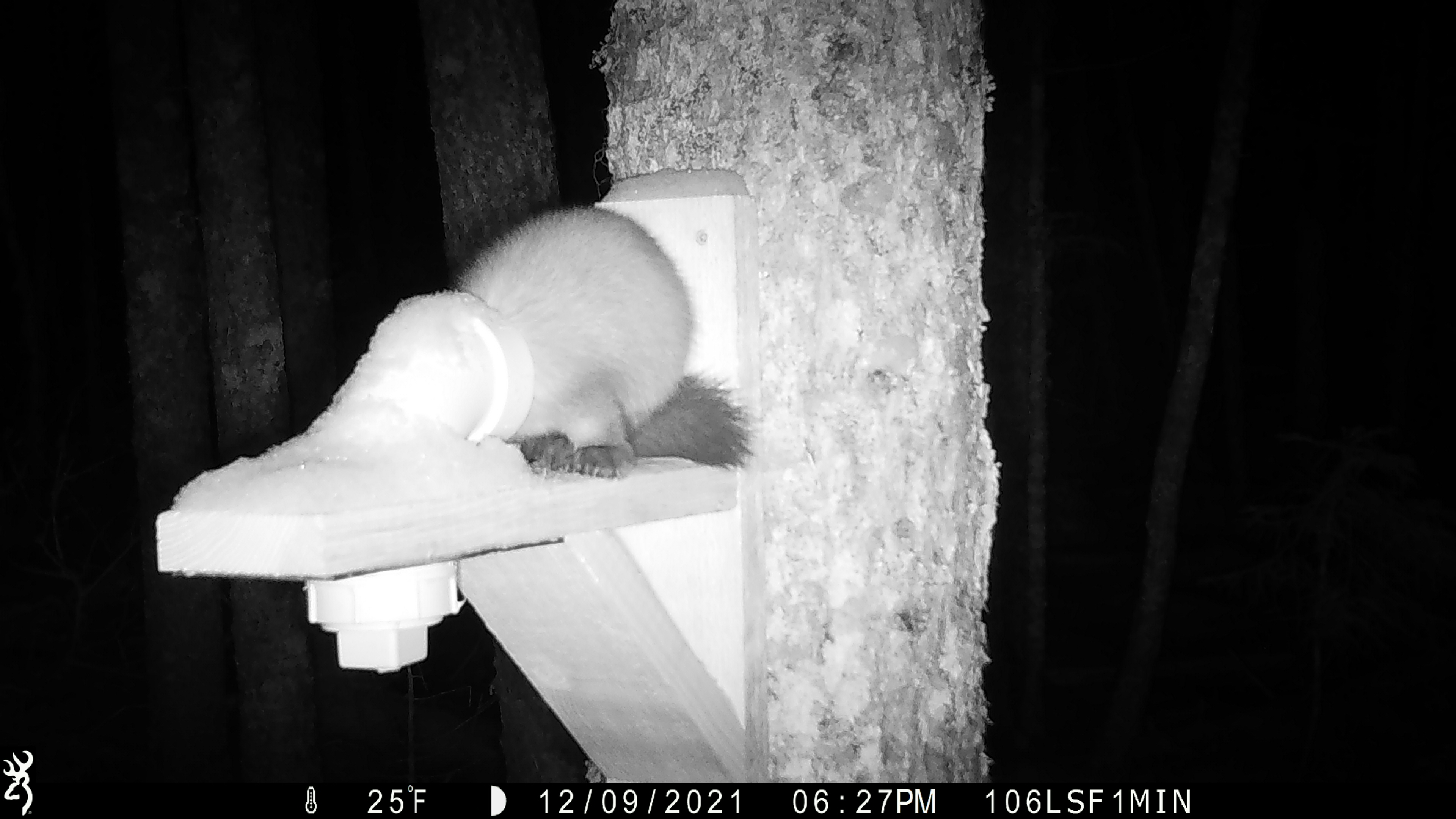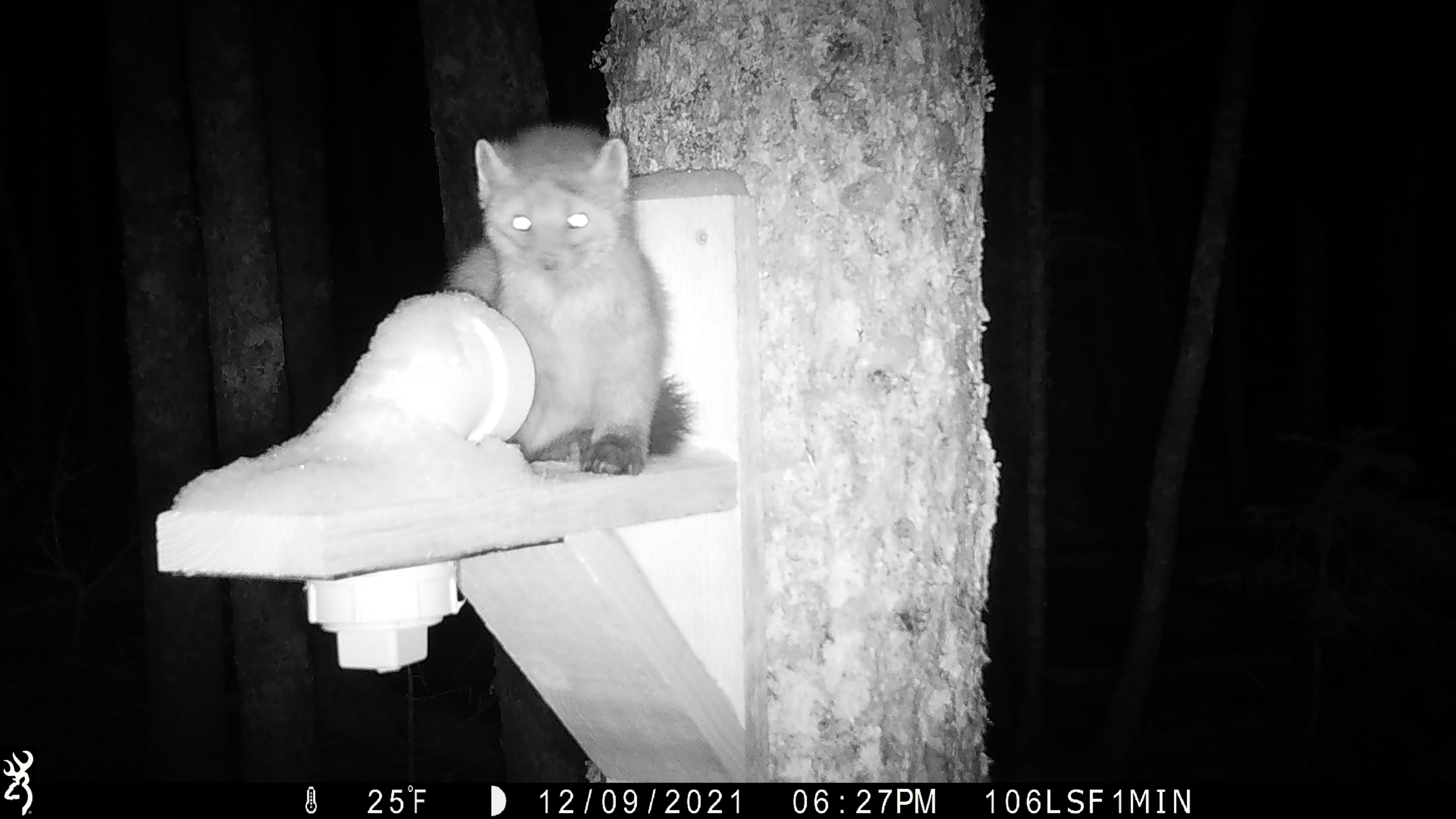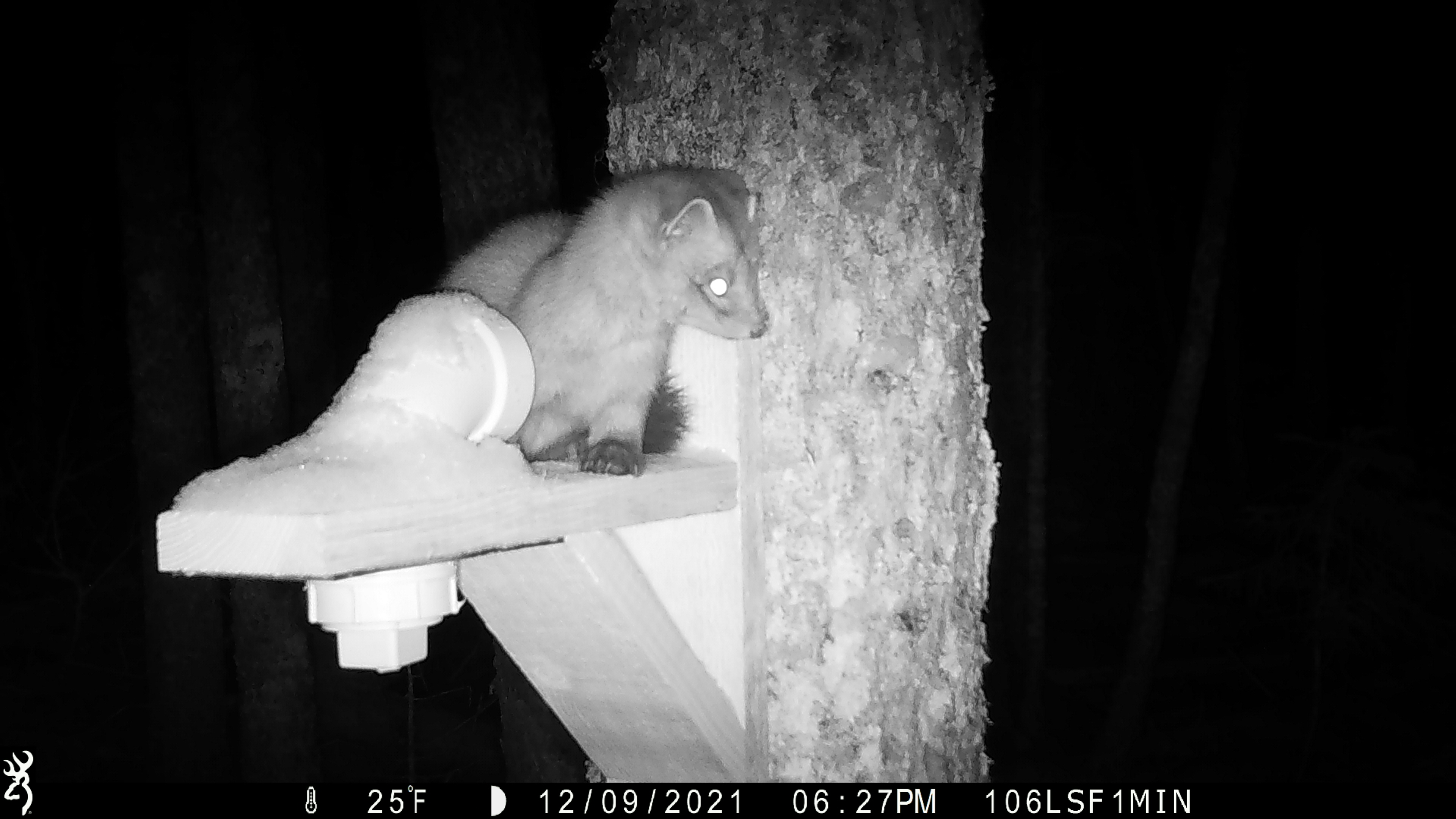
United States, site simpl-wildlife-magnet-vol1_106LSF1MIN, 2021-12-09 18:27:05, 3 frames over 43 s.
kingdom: Animalia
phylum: Chordata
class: Mammalia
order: Carnivora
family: Mustelidae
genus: Martes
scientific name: Martes americana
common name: american marten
American marten (Martes americana).